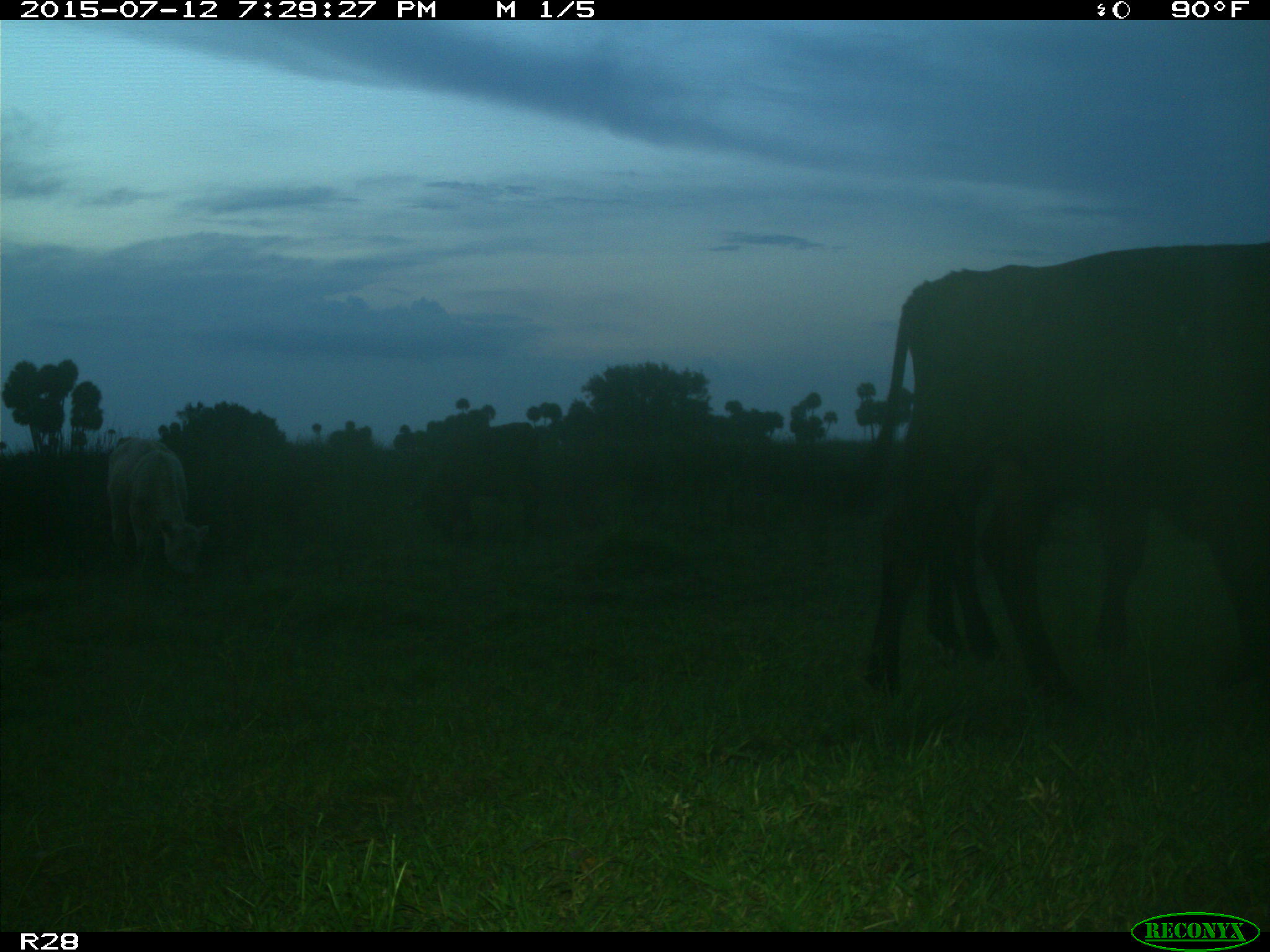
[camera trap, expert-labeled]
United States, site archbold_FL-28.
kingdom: Animalia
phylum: Chordata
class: Mammalia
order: Artiodactyla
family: Bovidae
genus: Bos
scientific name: Bos taurus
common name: domestic cow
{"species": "Bos taurus (domestic cow)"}